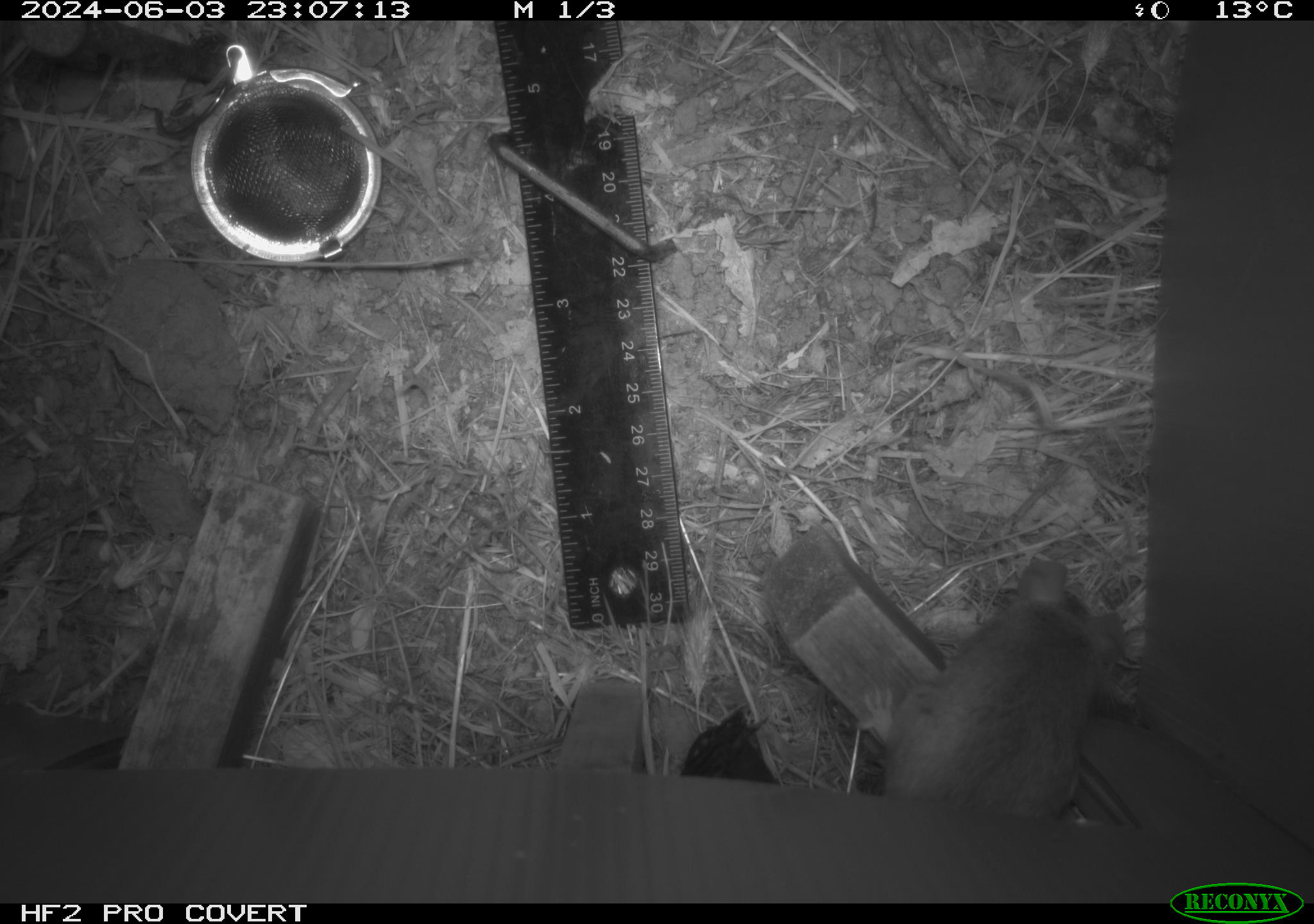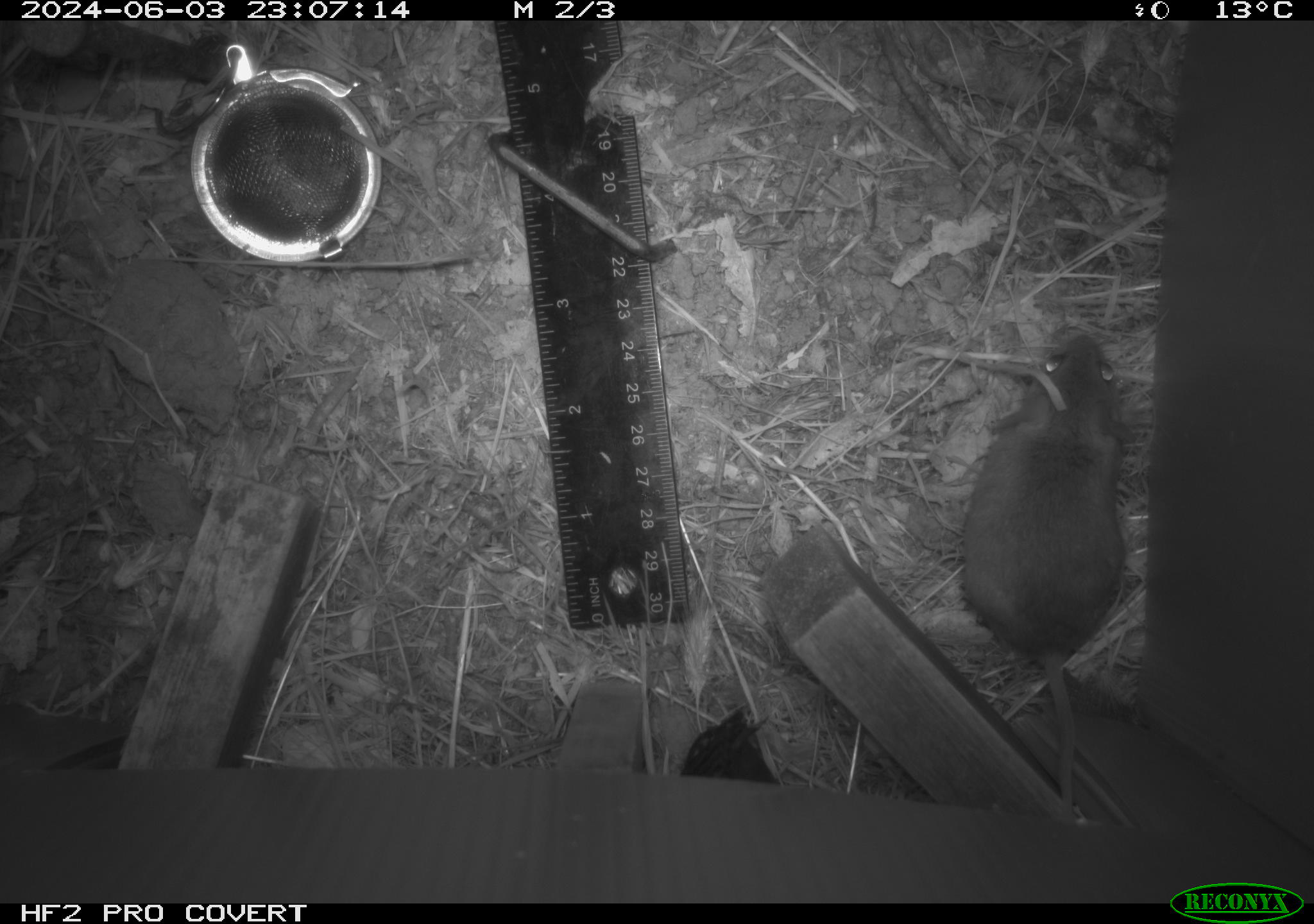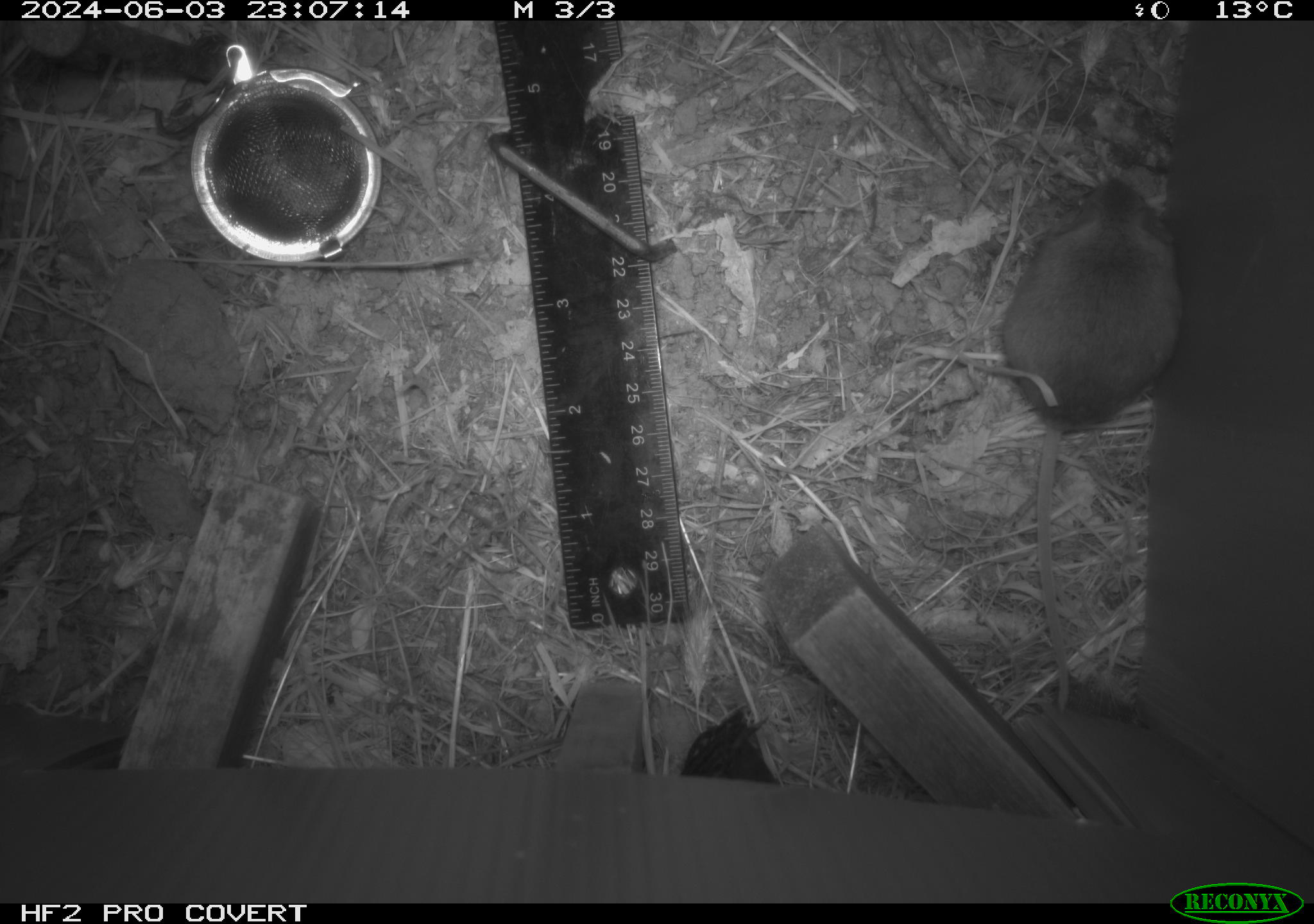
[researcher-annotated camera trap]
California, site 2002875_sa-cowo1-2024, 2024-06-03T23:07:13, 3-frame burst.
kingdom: Animalia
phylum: Chordata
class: Mammalia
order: Rodentia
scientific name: Rodentia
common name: mouse species